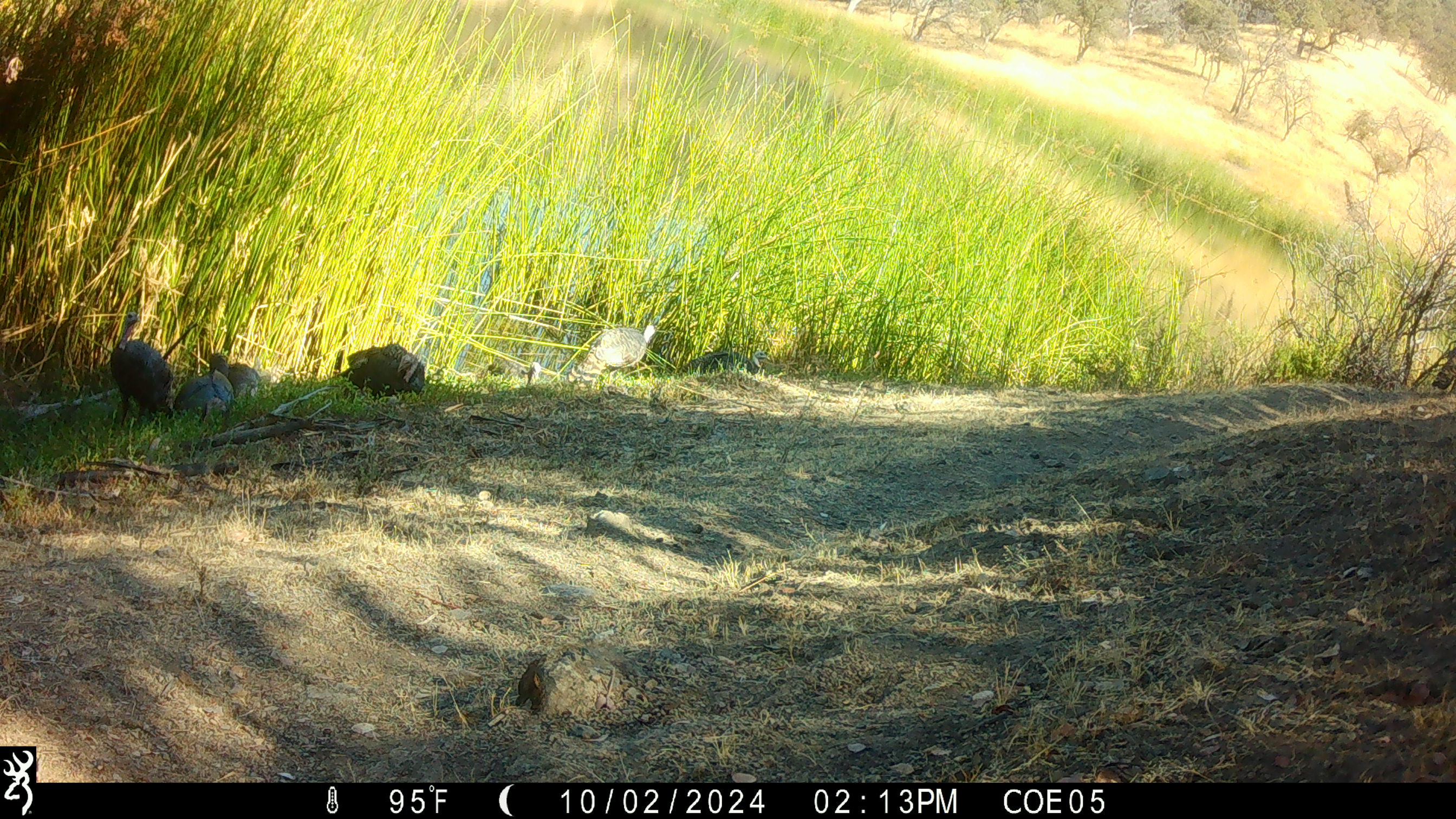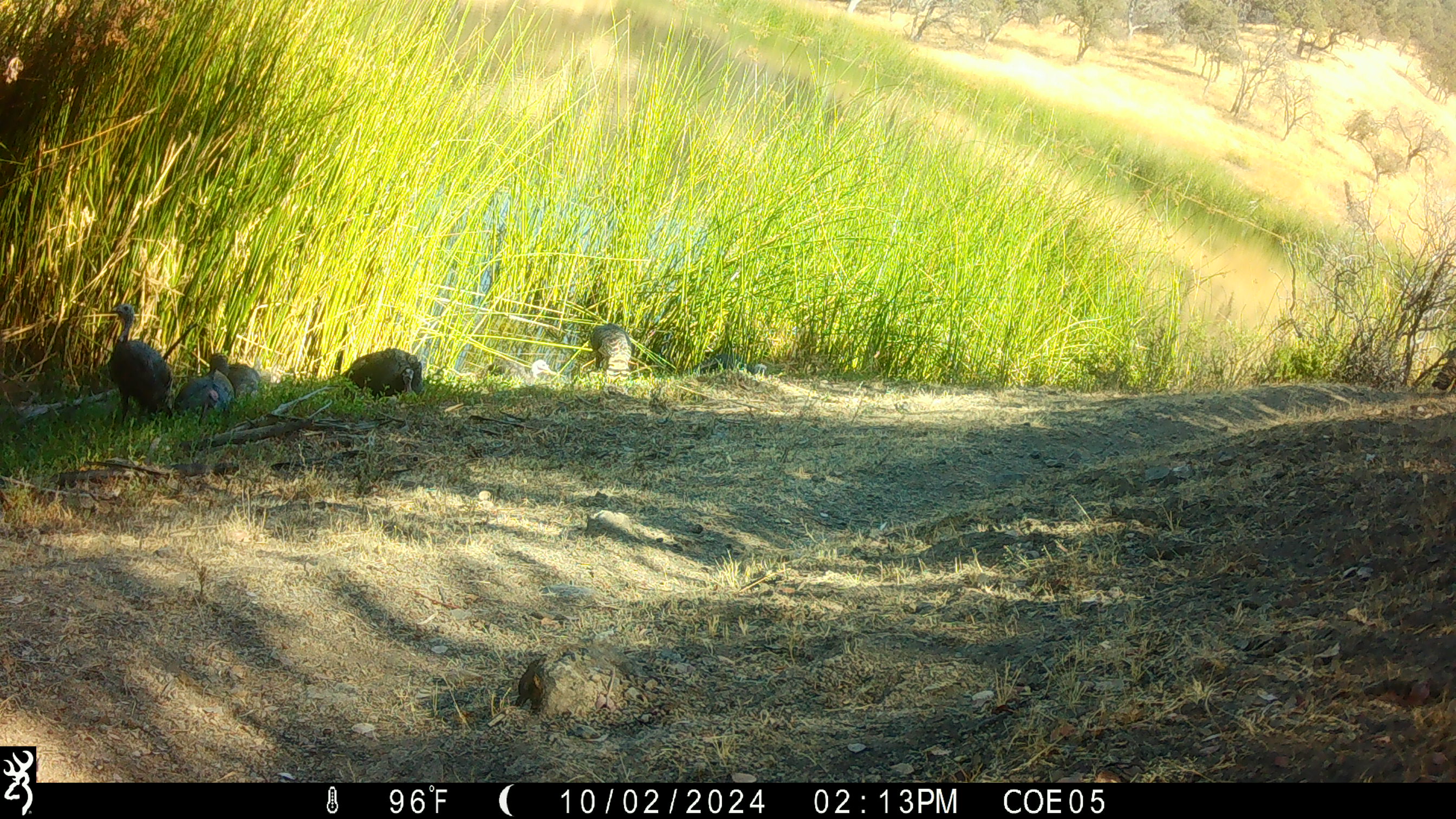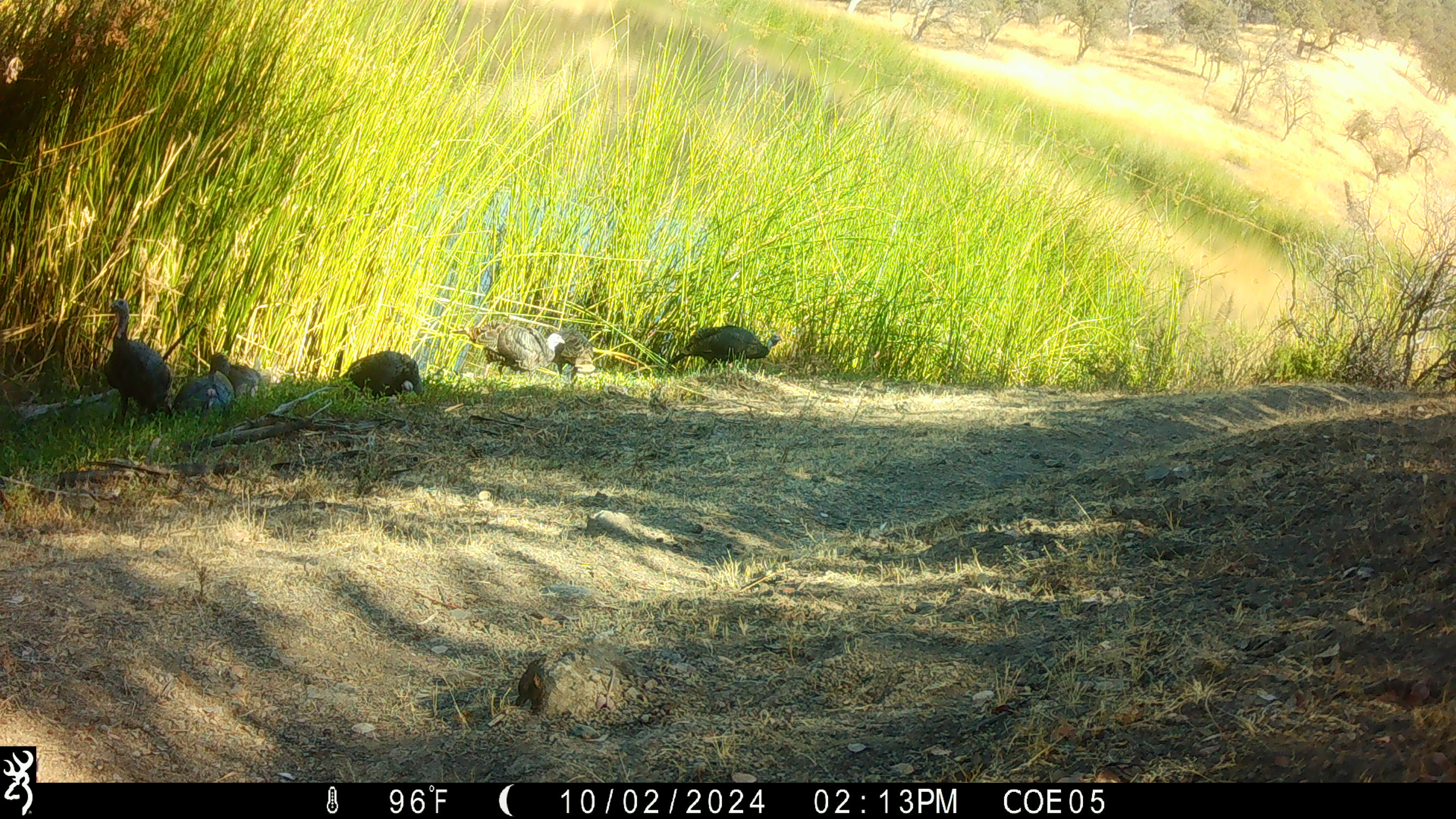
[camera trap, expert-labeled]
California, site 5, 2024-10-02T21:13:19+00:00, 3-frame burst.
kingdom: Animalia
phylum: Chordata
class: Aves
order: Galliformes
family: Phasianidae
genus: Meleagris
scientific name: Meleagris gallopavo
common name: turkey